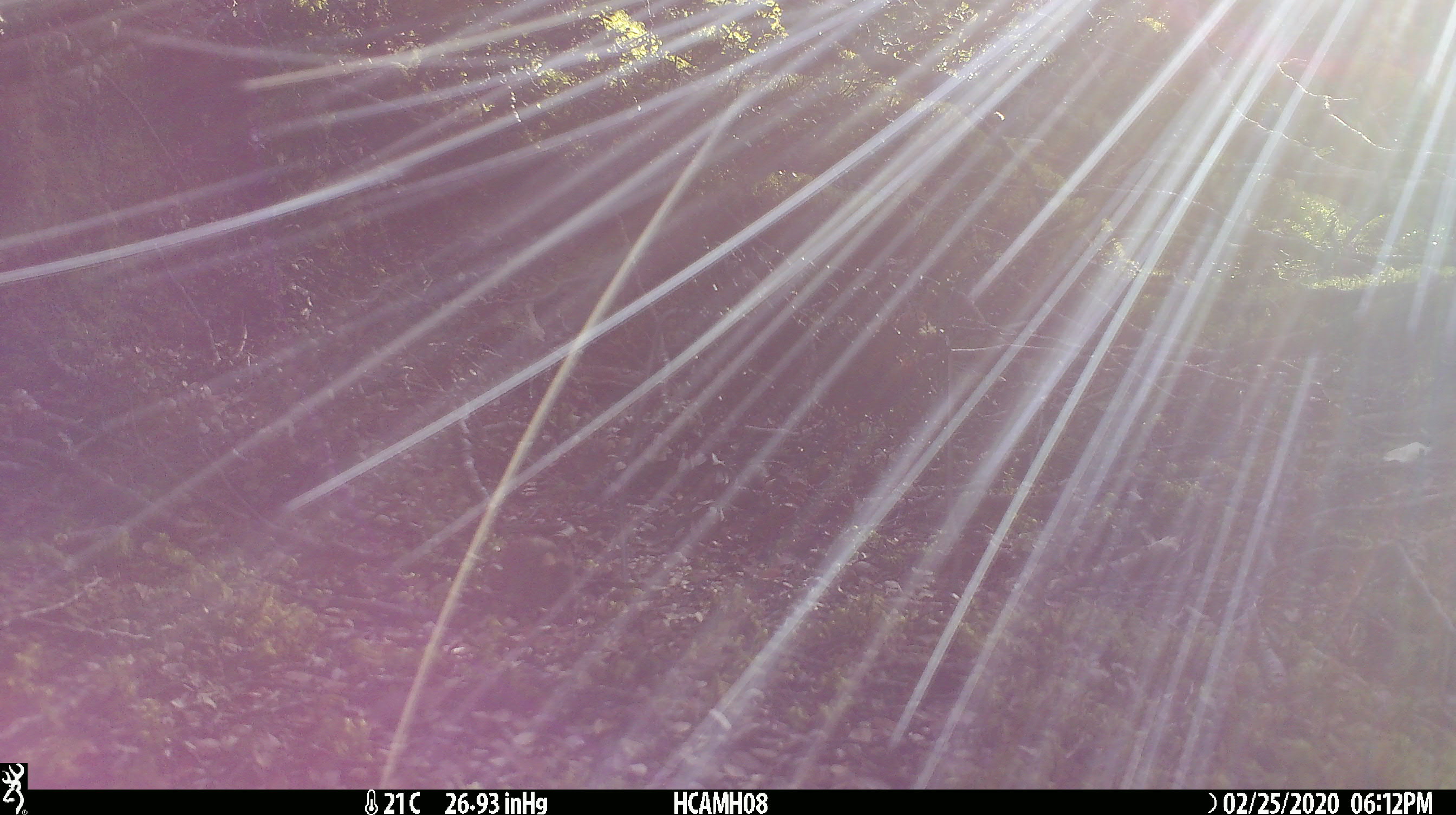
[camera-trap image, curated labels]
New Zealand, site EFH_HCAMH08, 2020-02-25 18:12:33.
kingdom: Animalia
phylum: Chordata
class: Mammalia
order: Rodentia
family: Muridae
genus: Mus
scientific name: Mus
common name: mouse